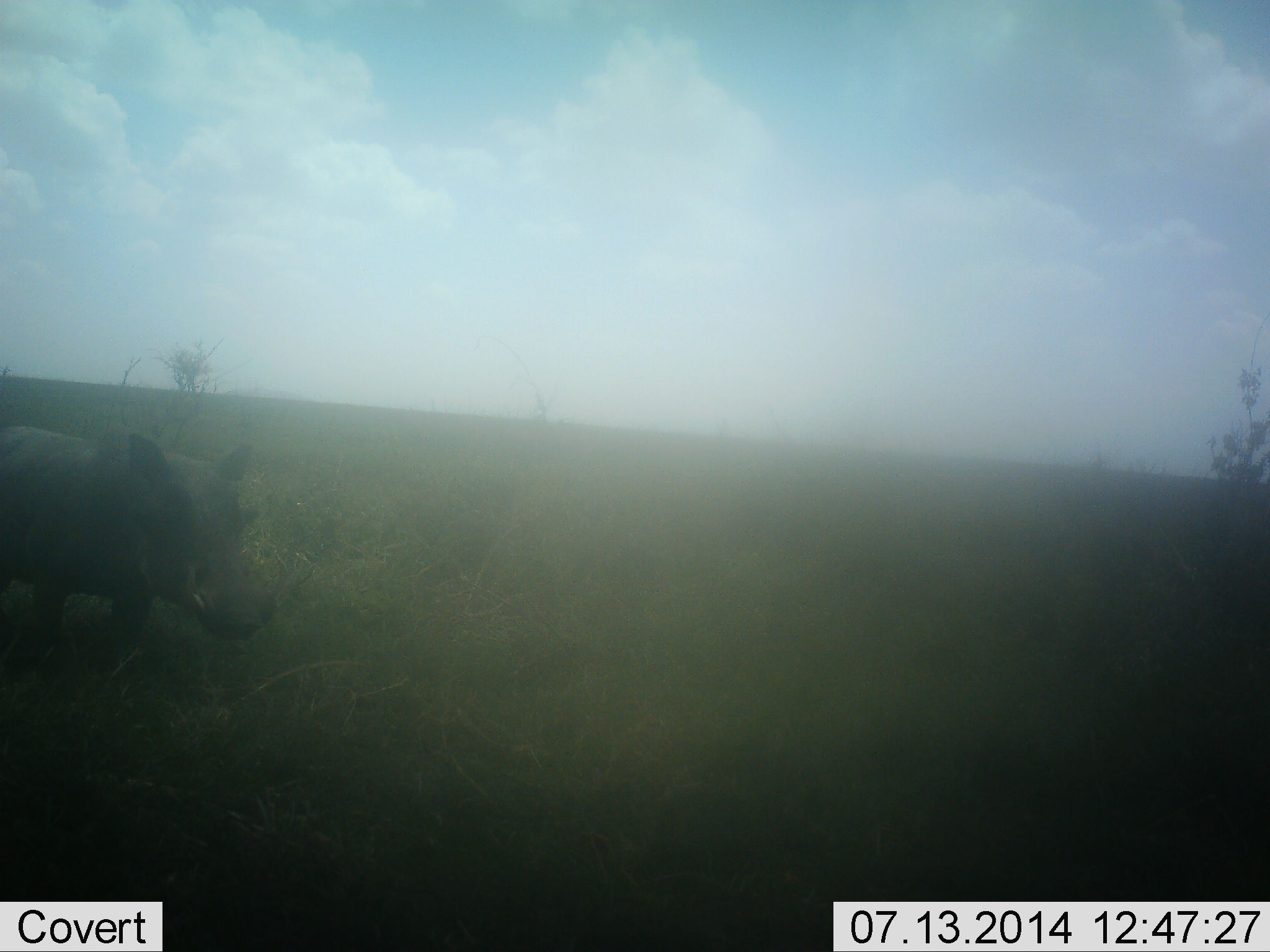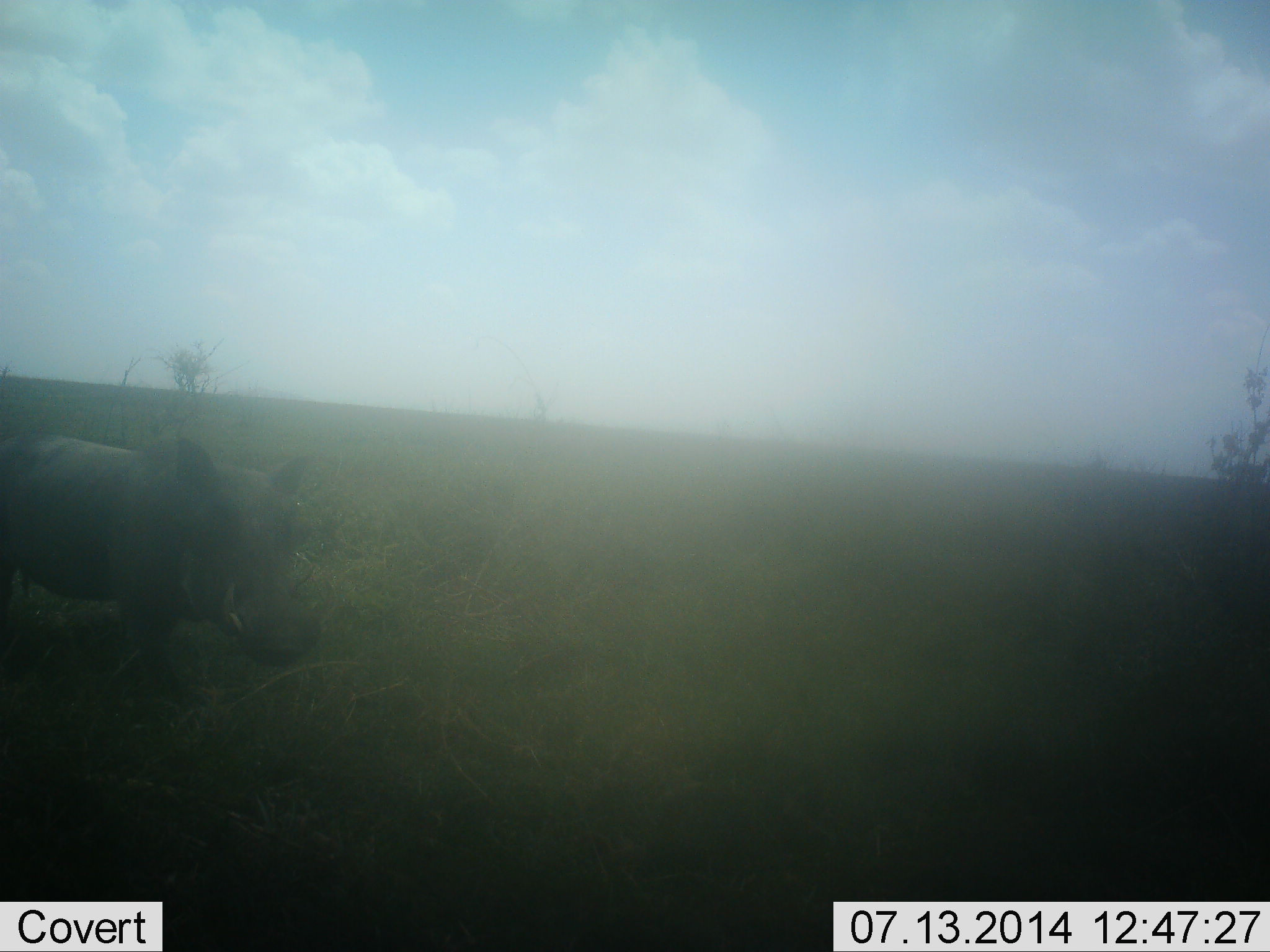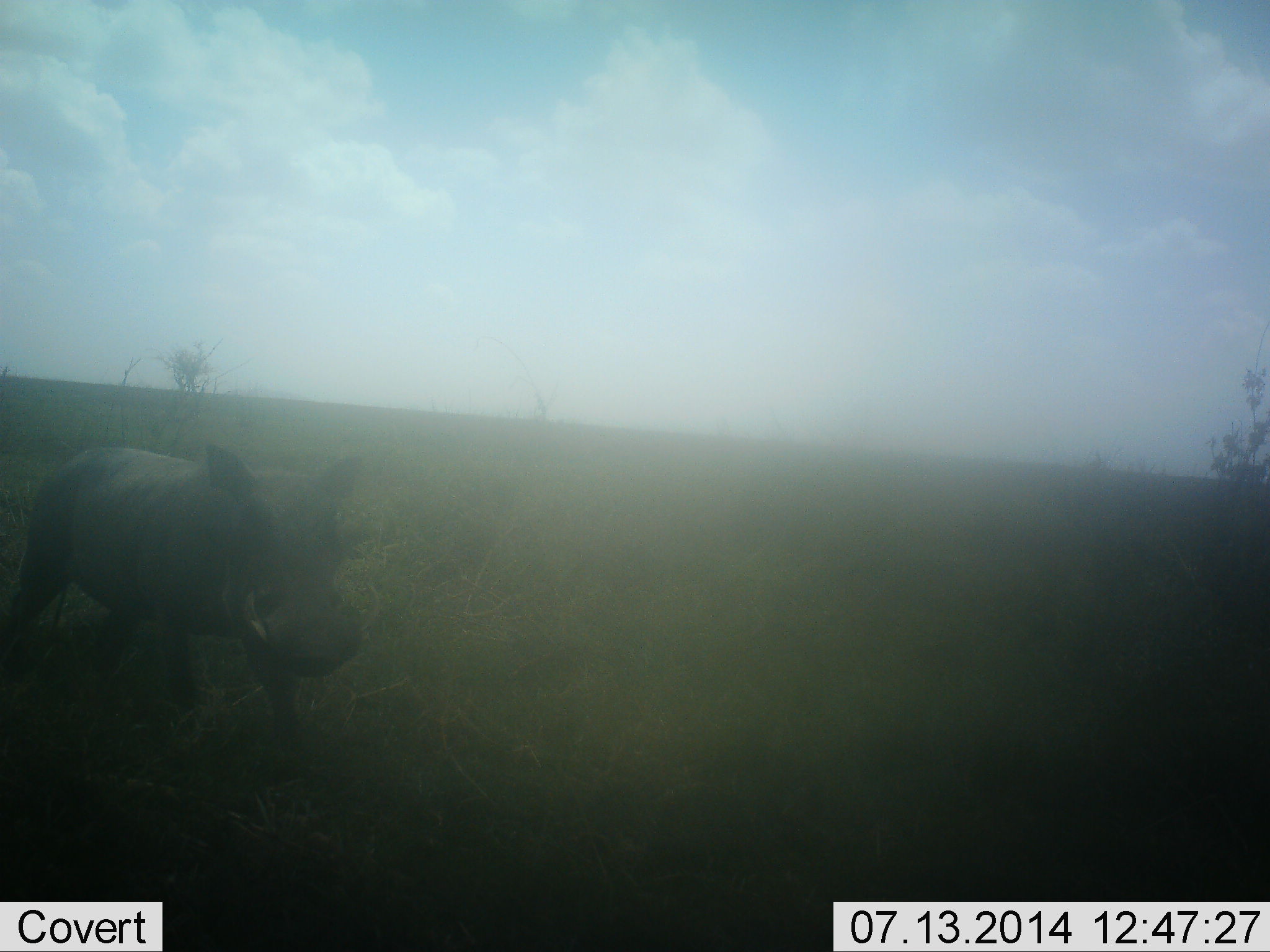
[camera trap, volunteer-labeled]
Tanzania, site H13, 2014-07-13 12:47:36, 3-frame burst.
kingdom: Animalia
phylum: Chordata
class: Mammalia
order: Artiodactyla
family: Suidae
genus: Phacochoerus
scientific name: Phacochoerus africanus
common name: warthog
Warthog (Phacochoerus africanus), count 1. Behavior (volunteer vote fractions): standing 0%, resting 0%, moving 100%, interacting 10%. Young present (vote fraction): 0%. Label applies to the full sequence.